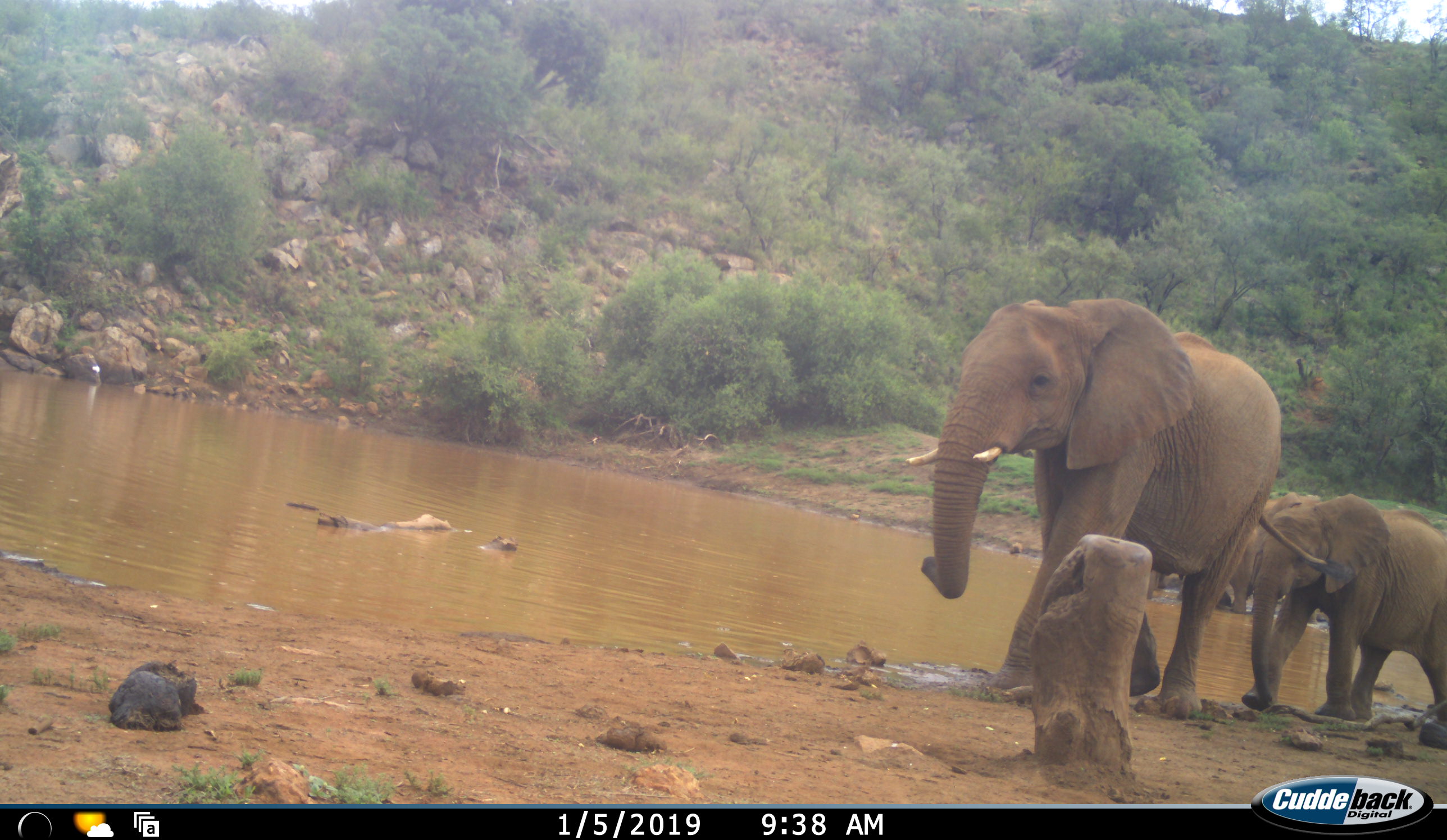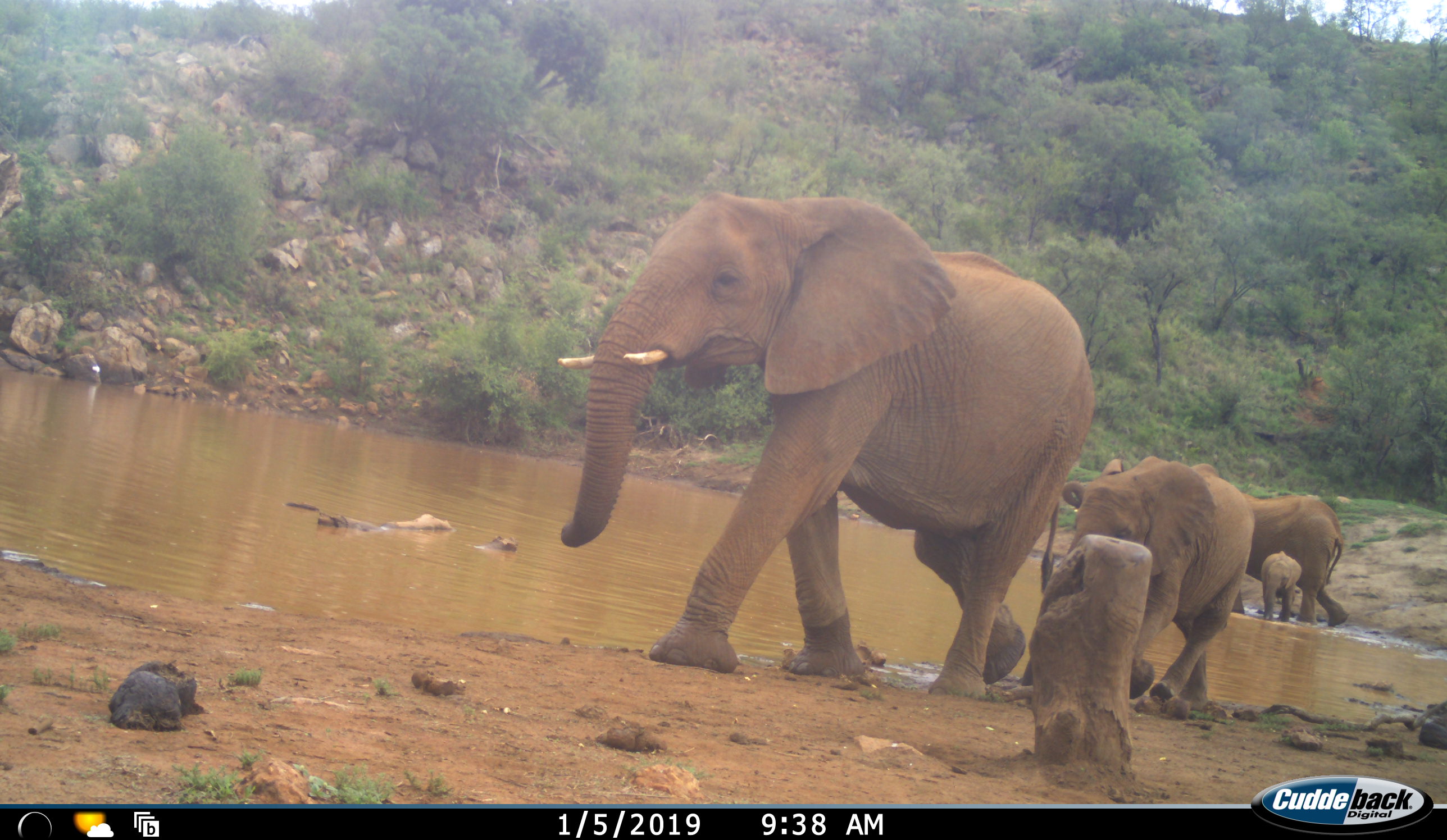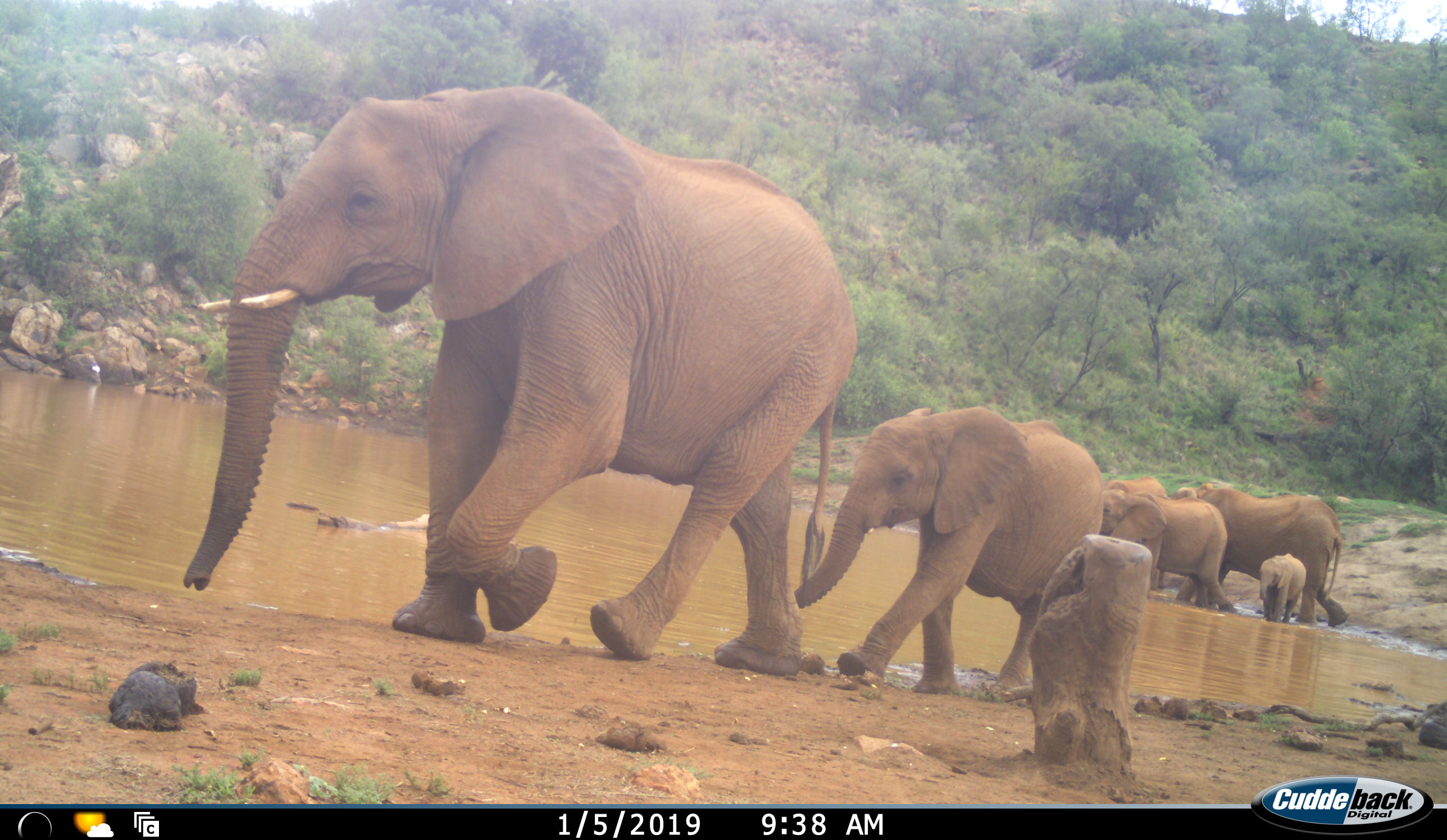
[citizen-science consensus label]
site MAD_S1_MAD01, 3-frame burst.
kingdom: Animalia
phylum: Chordata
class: Mammalia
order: Proboscidea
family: Elephantidae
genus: Loxodonta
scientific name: Loxodonta africana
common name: african bush elephant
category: elephant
Elephant (african bush elephant) (Loxodonta africana), count 5. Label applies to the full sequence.